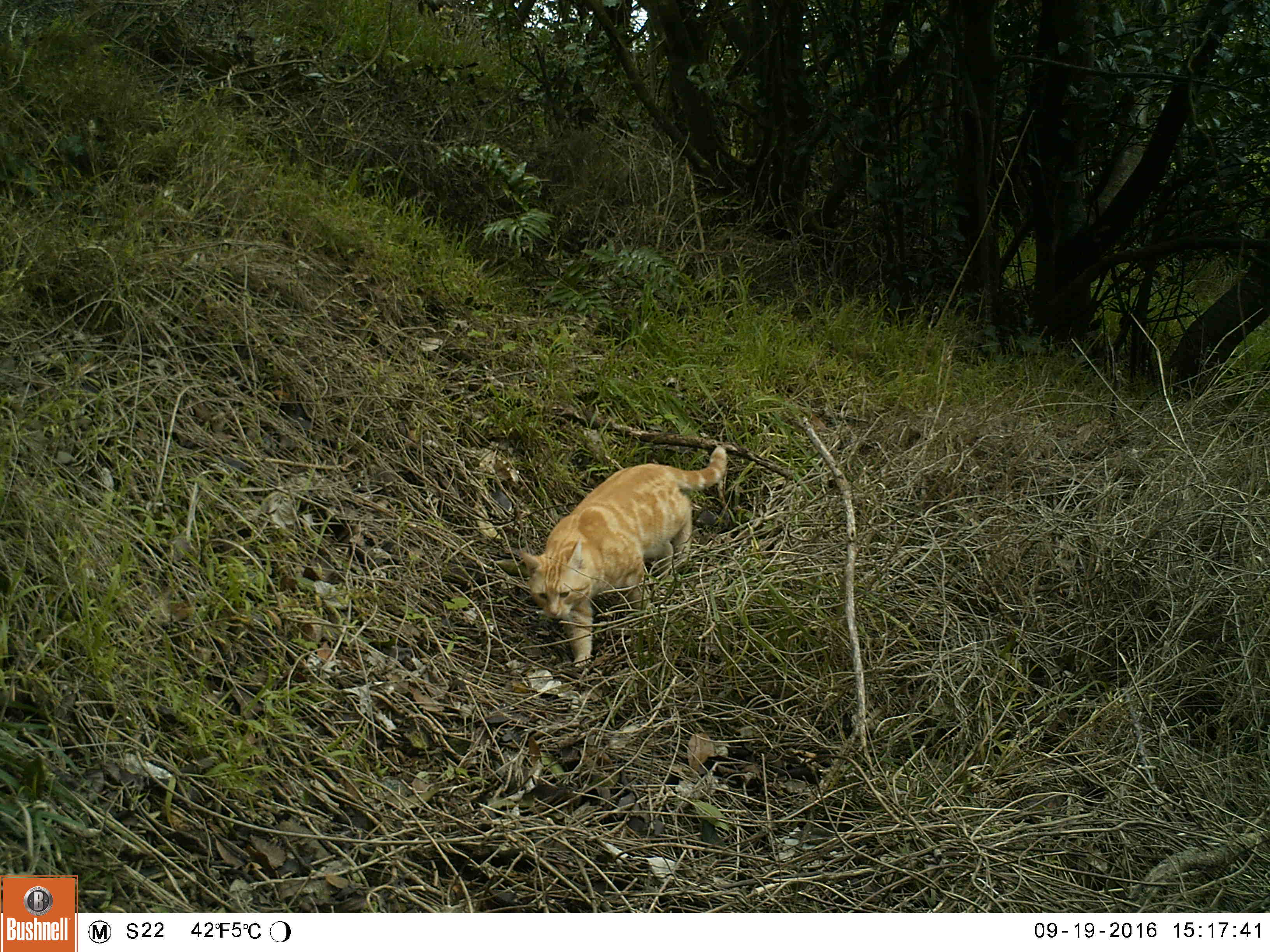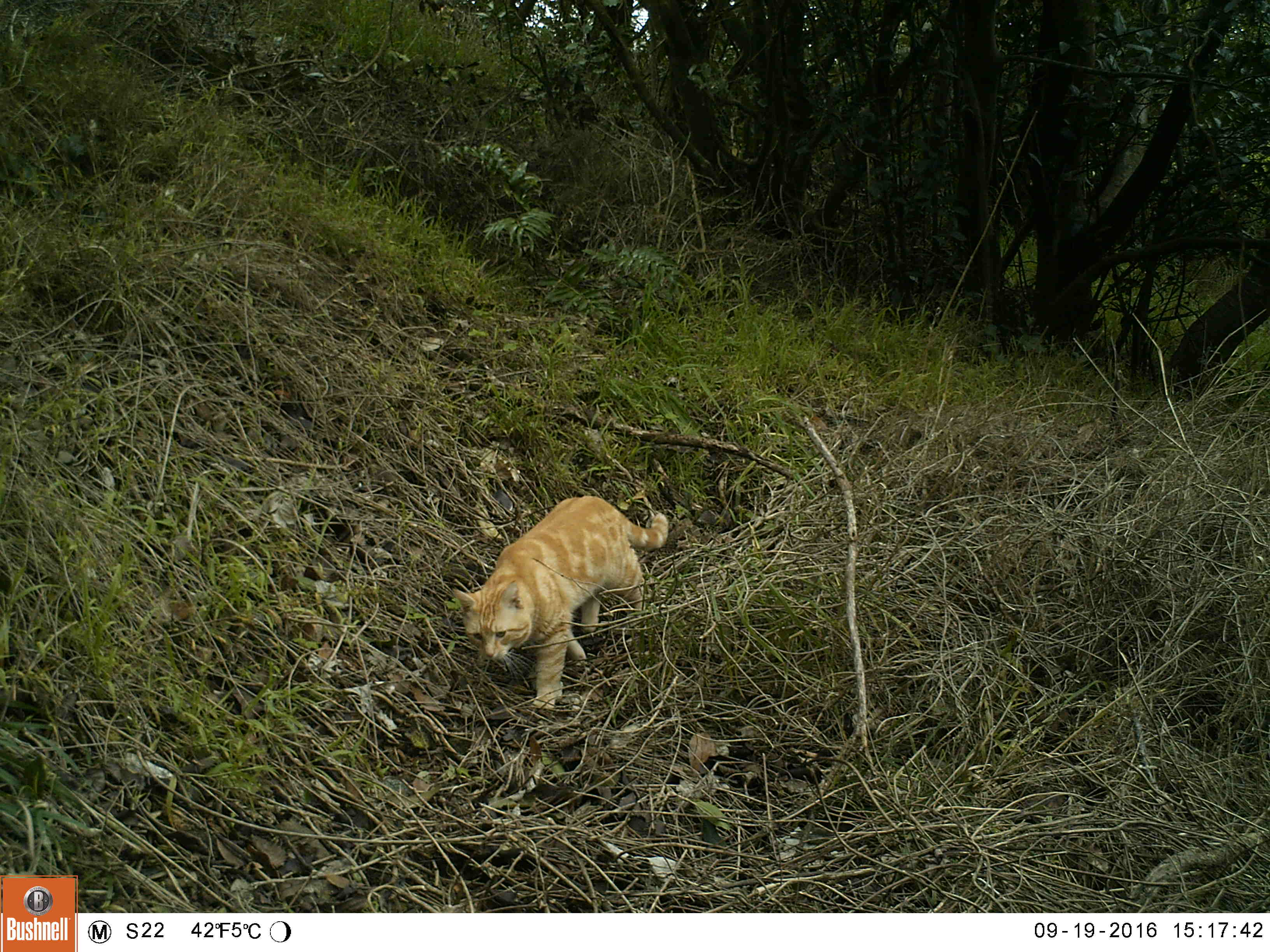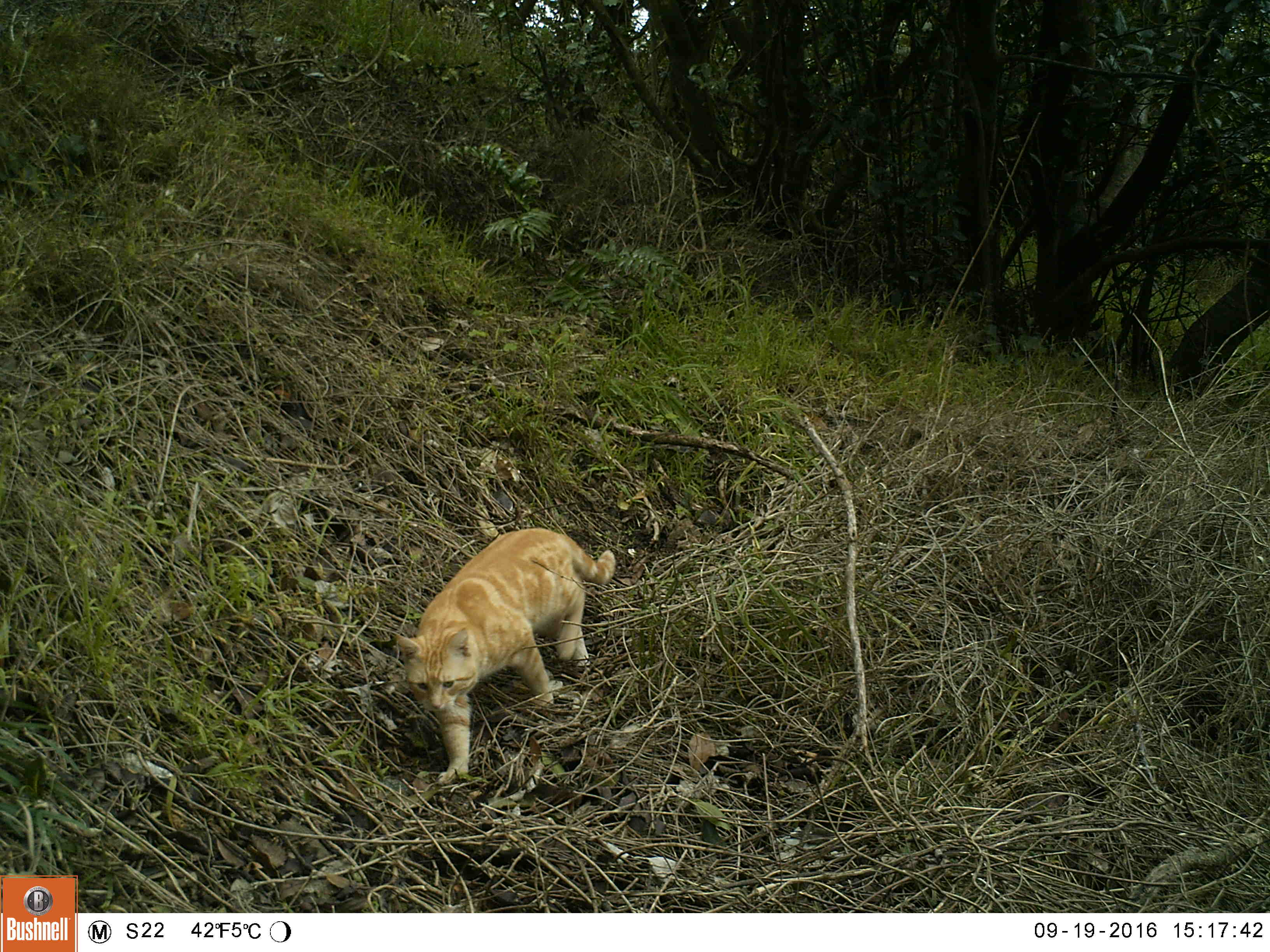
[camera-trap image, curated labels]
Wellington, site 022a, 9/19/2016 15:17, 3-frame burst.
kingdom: Animalia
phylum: Chordata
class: Mammalia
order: Carnivora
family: Felidae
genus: Felis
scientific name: Felis catus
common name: cat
Cat (Felis catus).